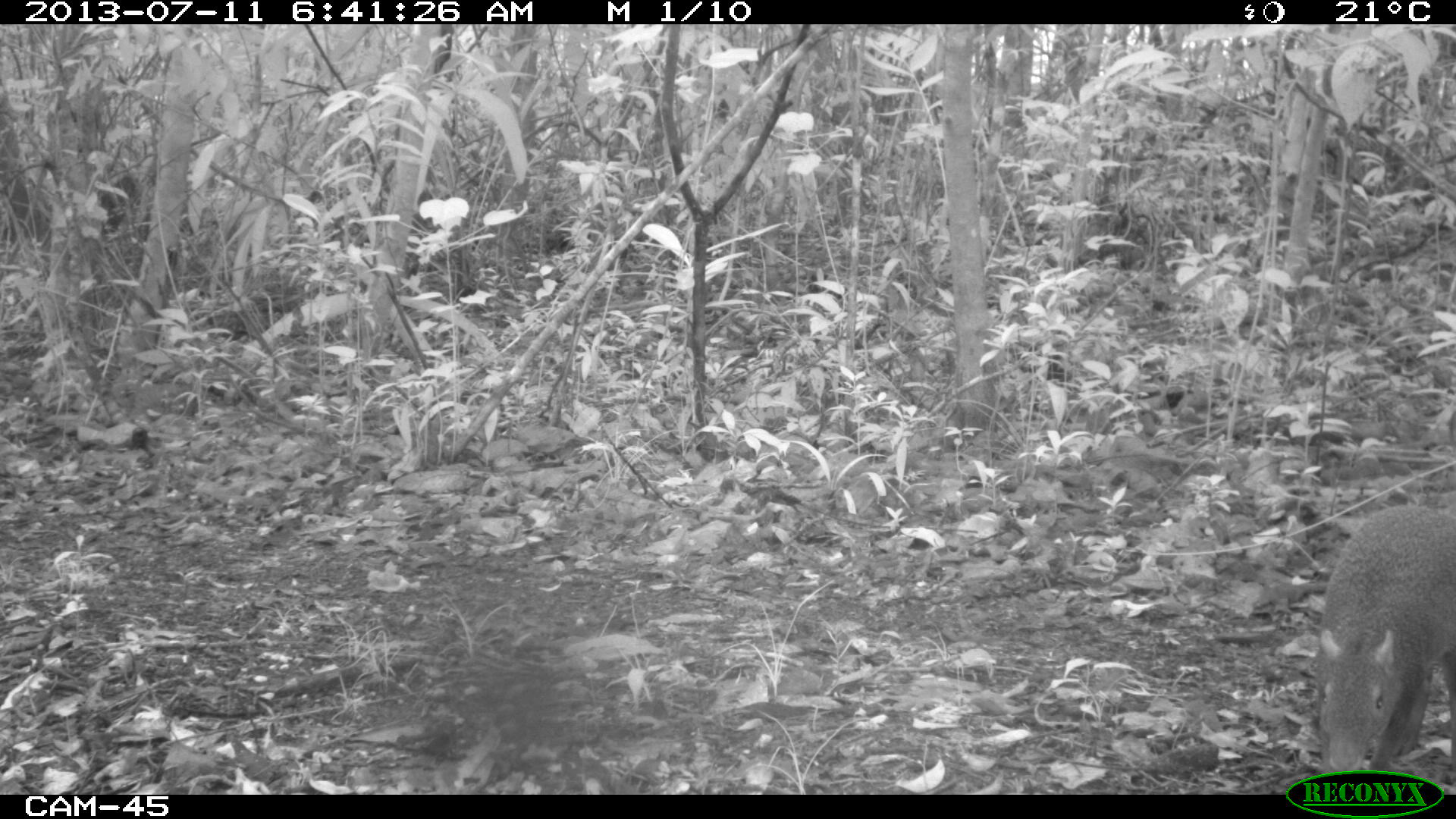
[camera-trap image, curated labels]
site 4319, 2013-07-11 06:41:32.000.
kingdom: Animalia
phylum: Chordata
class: Mammalia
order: Rodentia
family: Dasyproctidae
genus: Dasyprocta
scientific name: Dasyprocta punctata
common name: central american agouti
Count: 1.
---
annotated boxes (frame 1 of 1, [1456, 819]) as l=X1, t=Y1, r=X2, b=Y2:
dasyprocta punctata: l=1313, t=502, r=1456, b=774